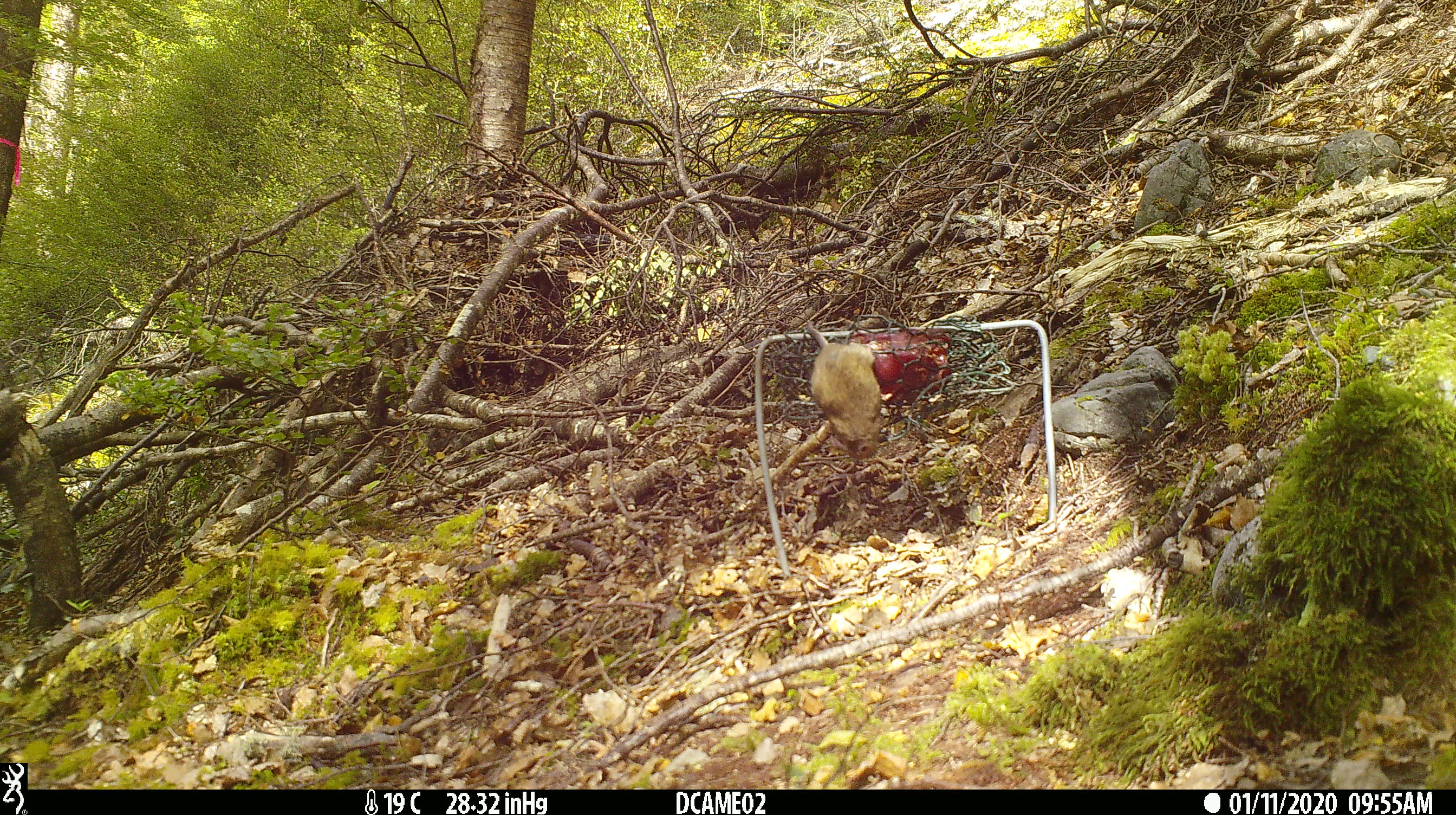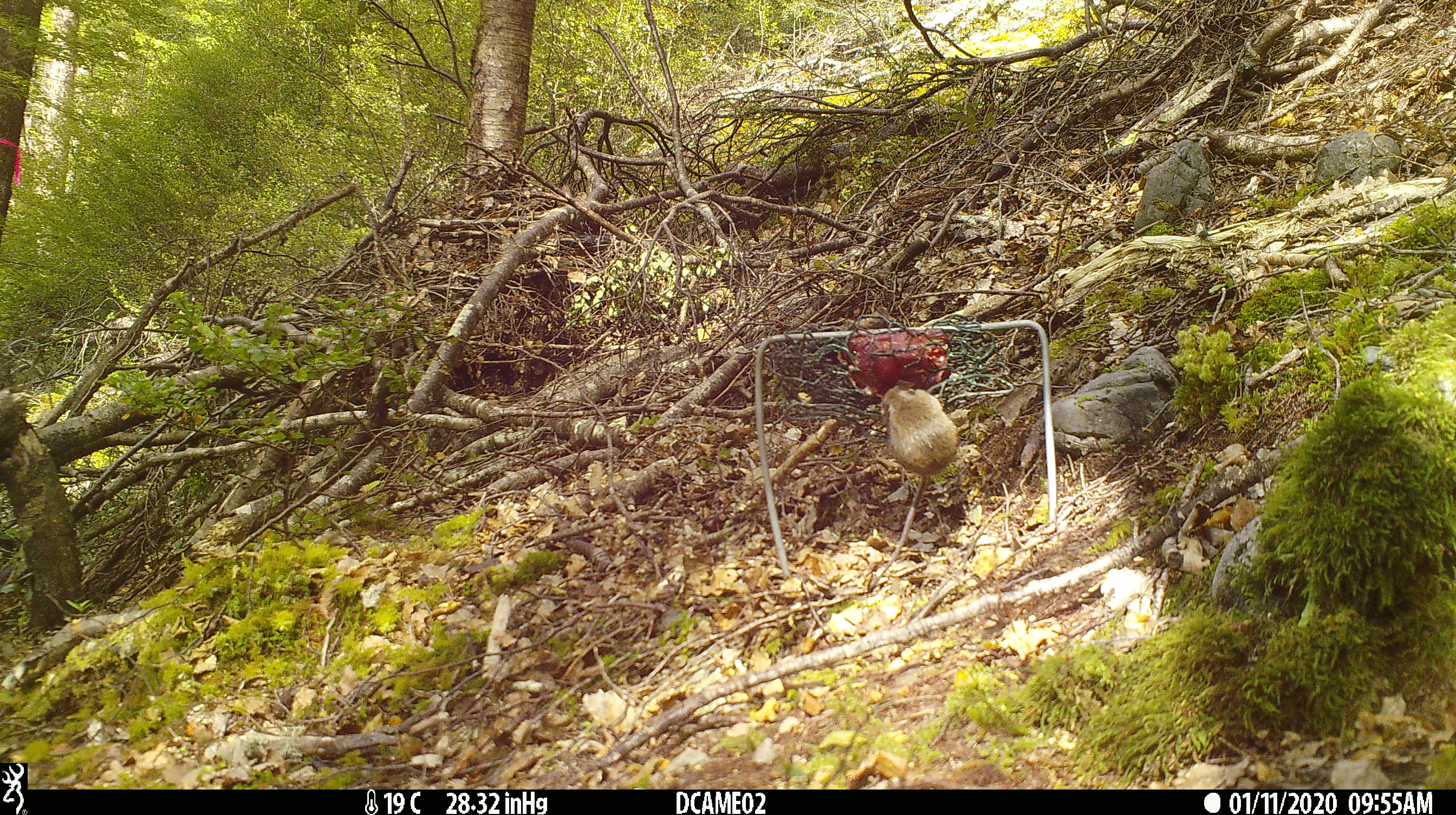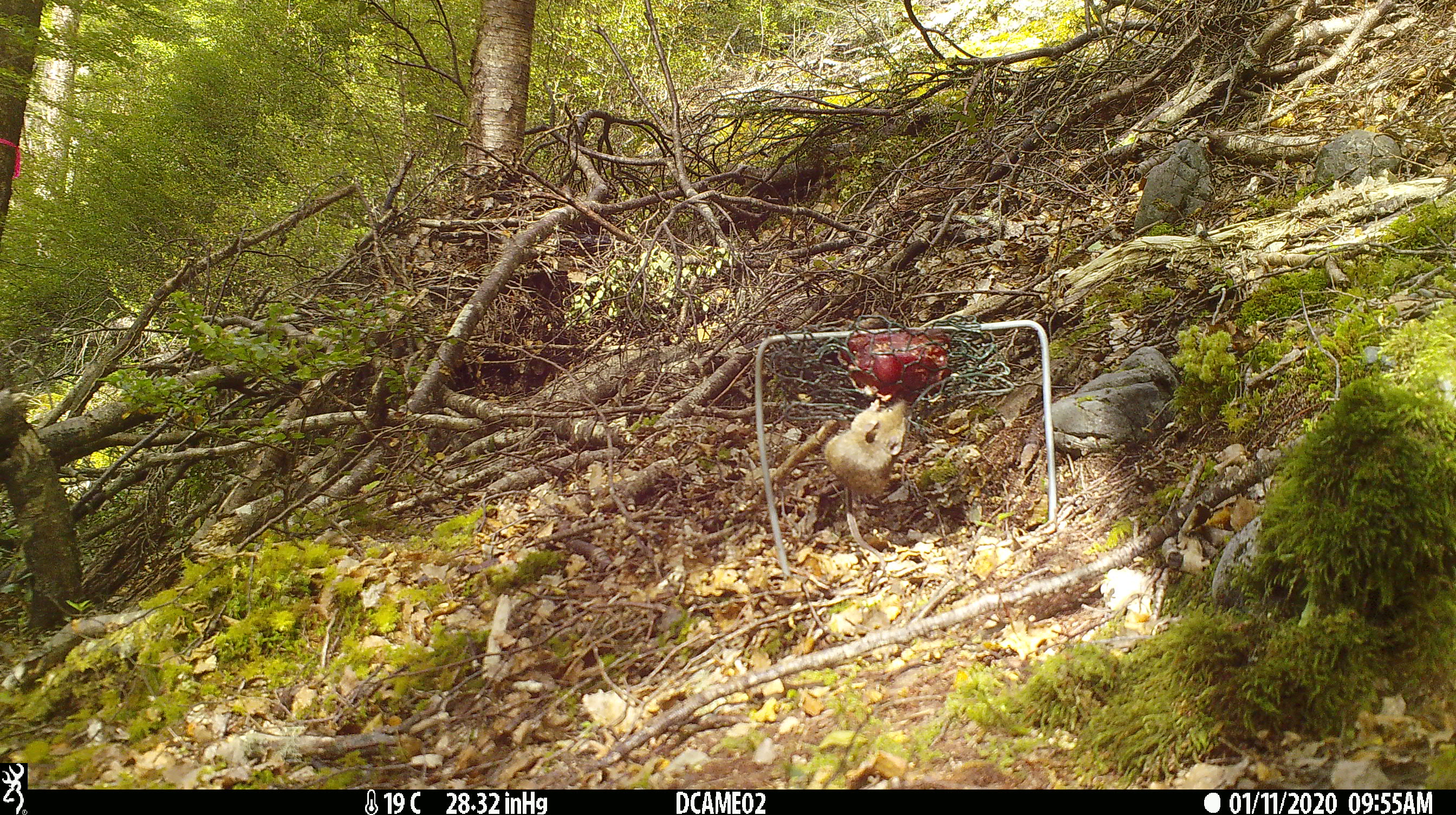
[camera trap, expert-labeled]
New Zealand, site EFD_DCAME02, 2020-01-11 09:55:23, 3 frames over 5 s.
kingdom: Animalia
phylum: Chordata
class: Mammalia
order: Rodentia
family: Muridae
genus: Mus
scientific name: Mus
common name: mouse